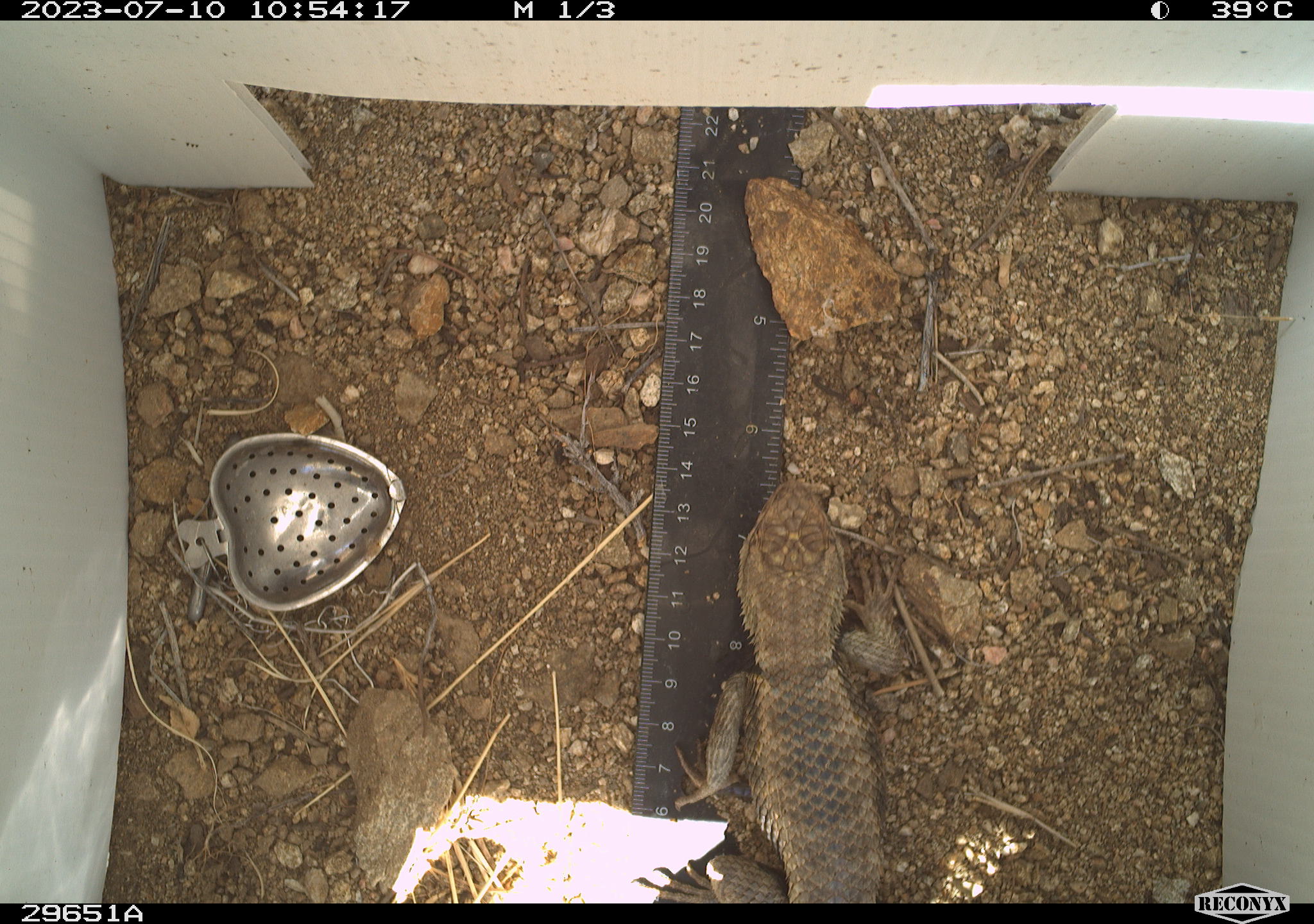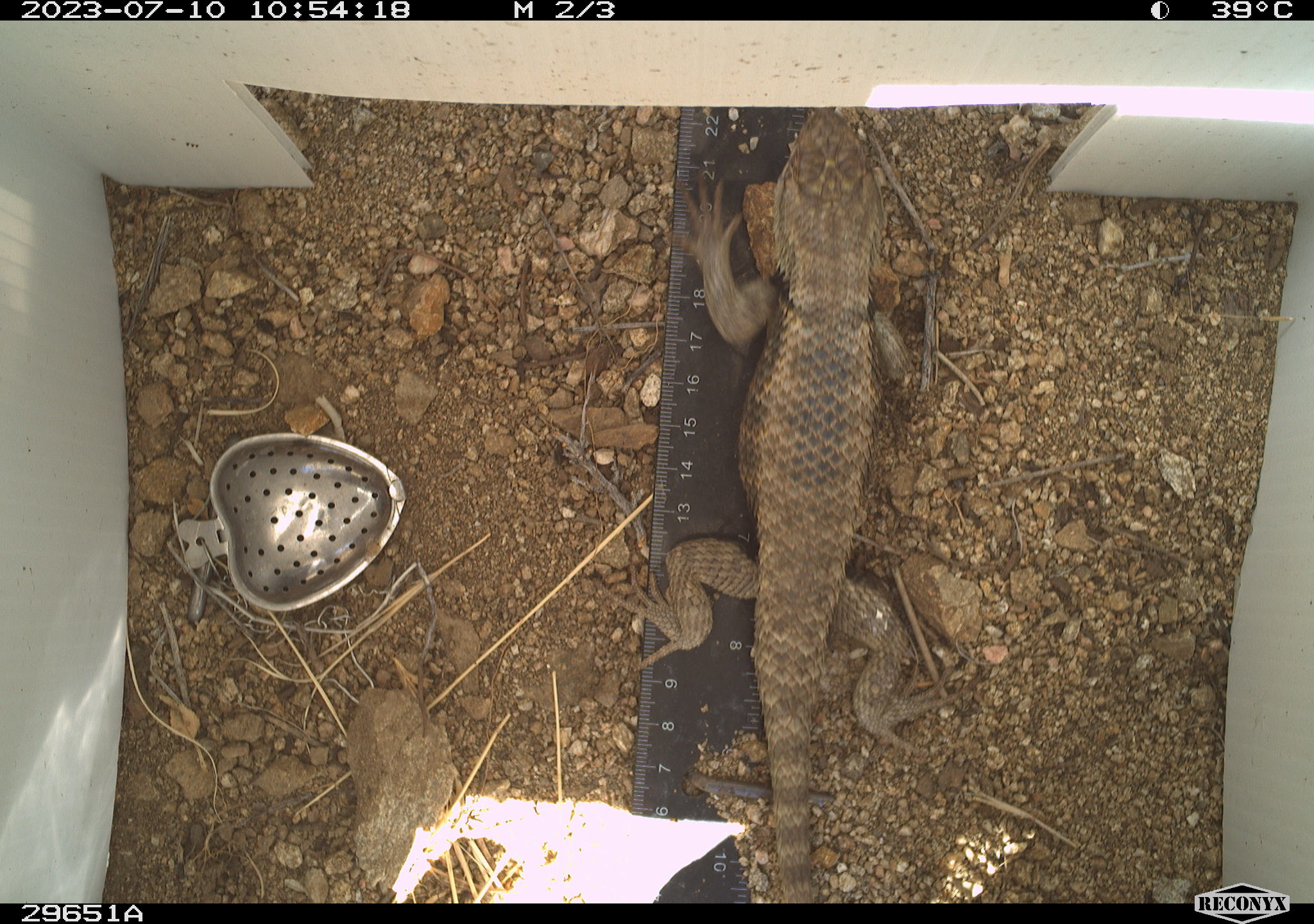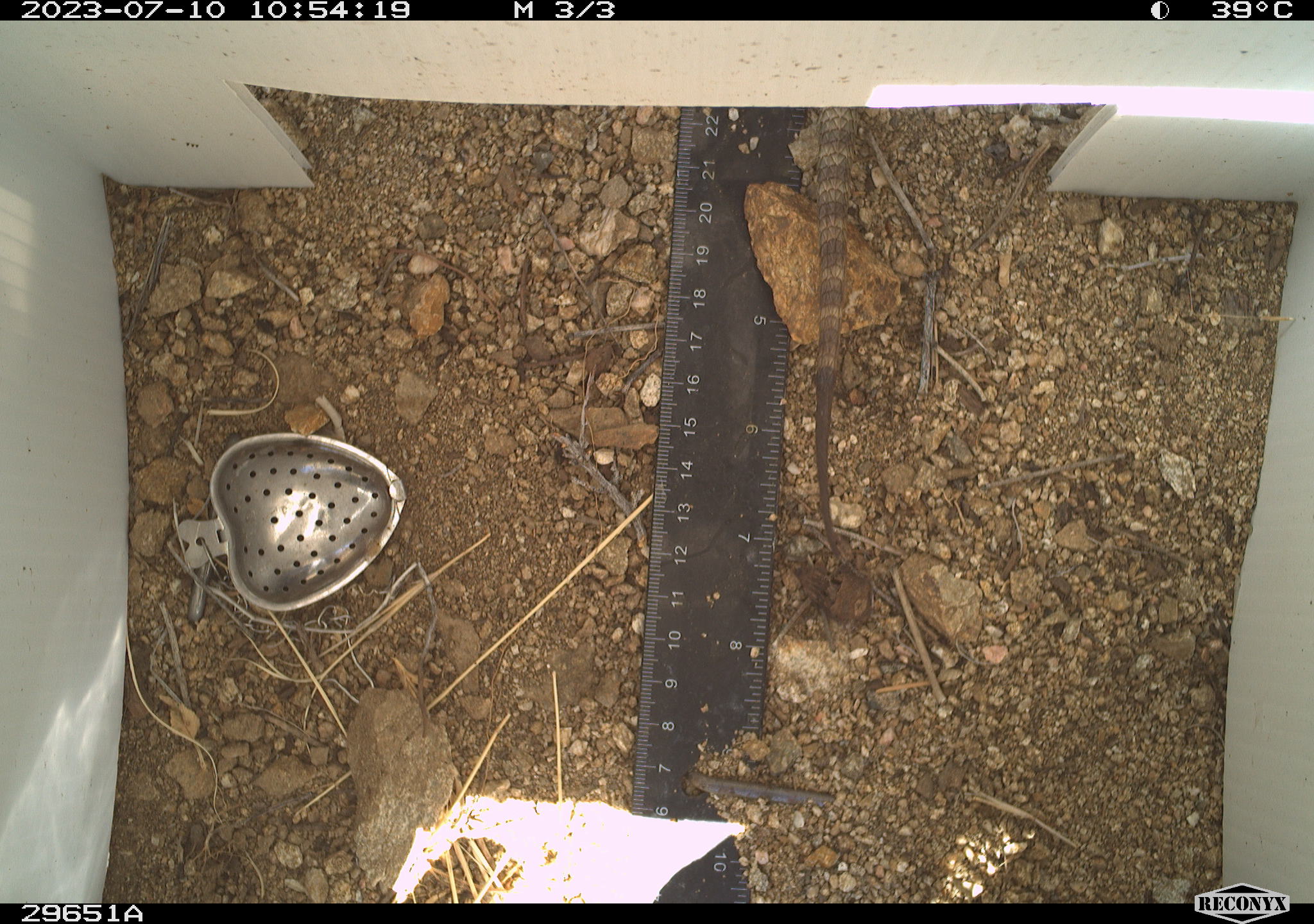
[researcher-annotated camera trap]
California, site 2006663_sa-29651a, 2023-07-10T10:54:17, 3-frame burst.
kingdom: Animalia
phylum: Chordata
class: Reptilia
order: Squamata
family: Phrynosomatidae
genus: Sceloporus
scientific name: Sceloporus uniformis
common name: yellow-backed spiny lizard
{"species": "yellow-backed spiny lizard (Sceloporus uniformis)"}